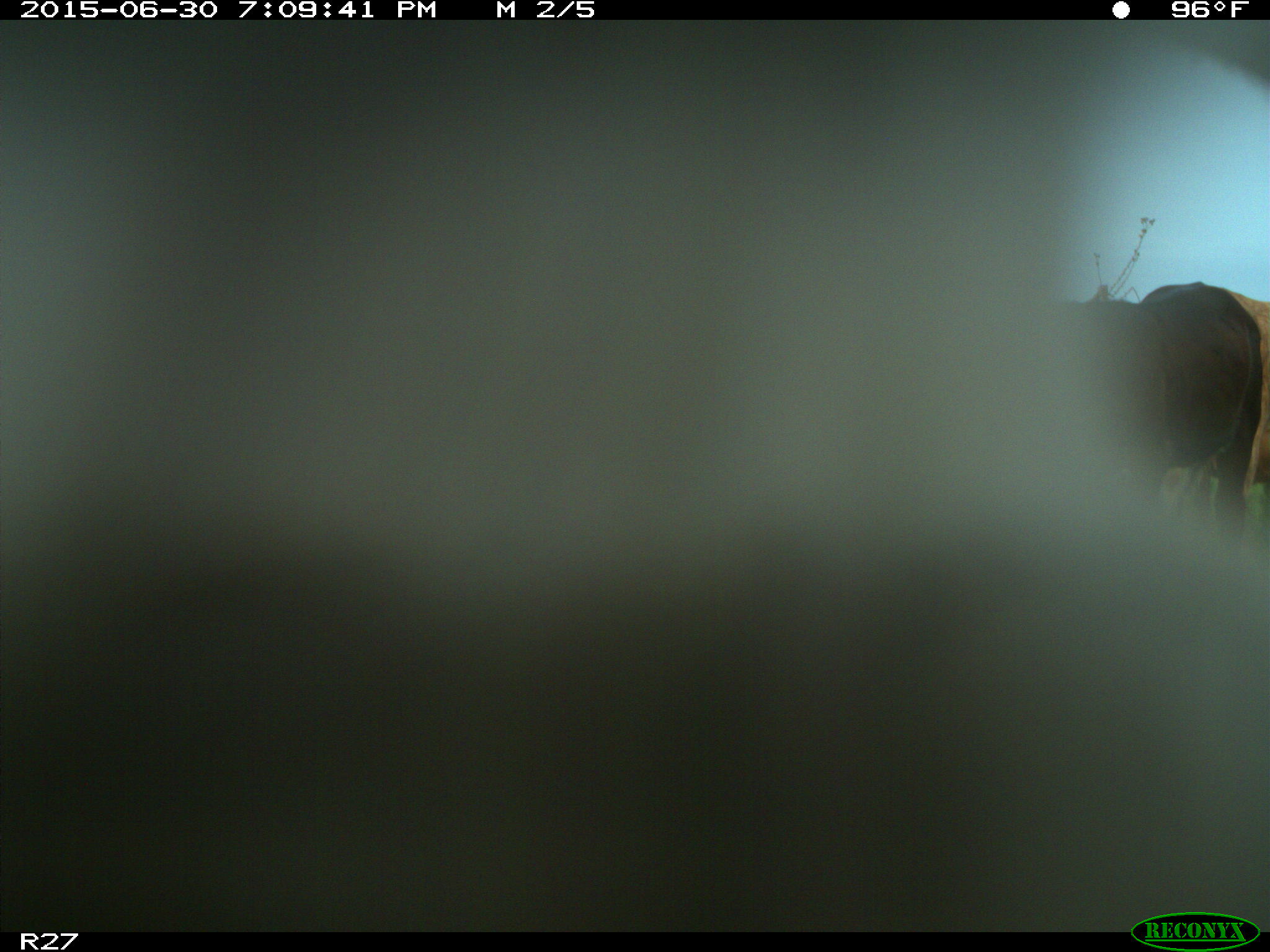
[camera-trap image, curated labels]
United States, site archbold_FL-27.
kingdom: Animalia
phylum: Chordata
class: Mammalia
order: Artiodactyla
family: Bovidae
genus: Bos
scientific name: Bos taurus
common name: domestic cow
Bos taurus (domestic cow).